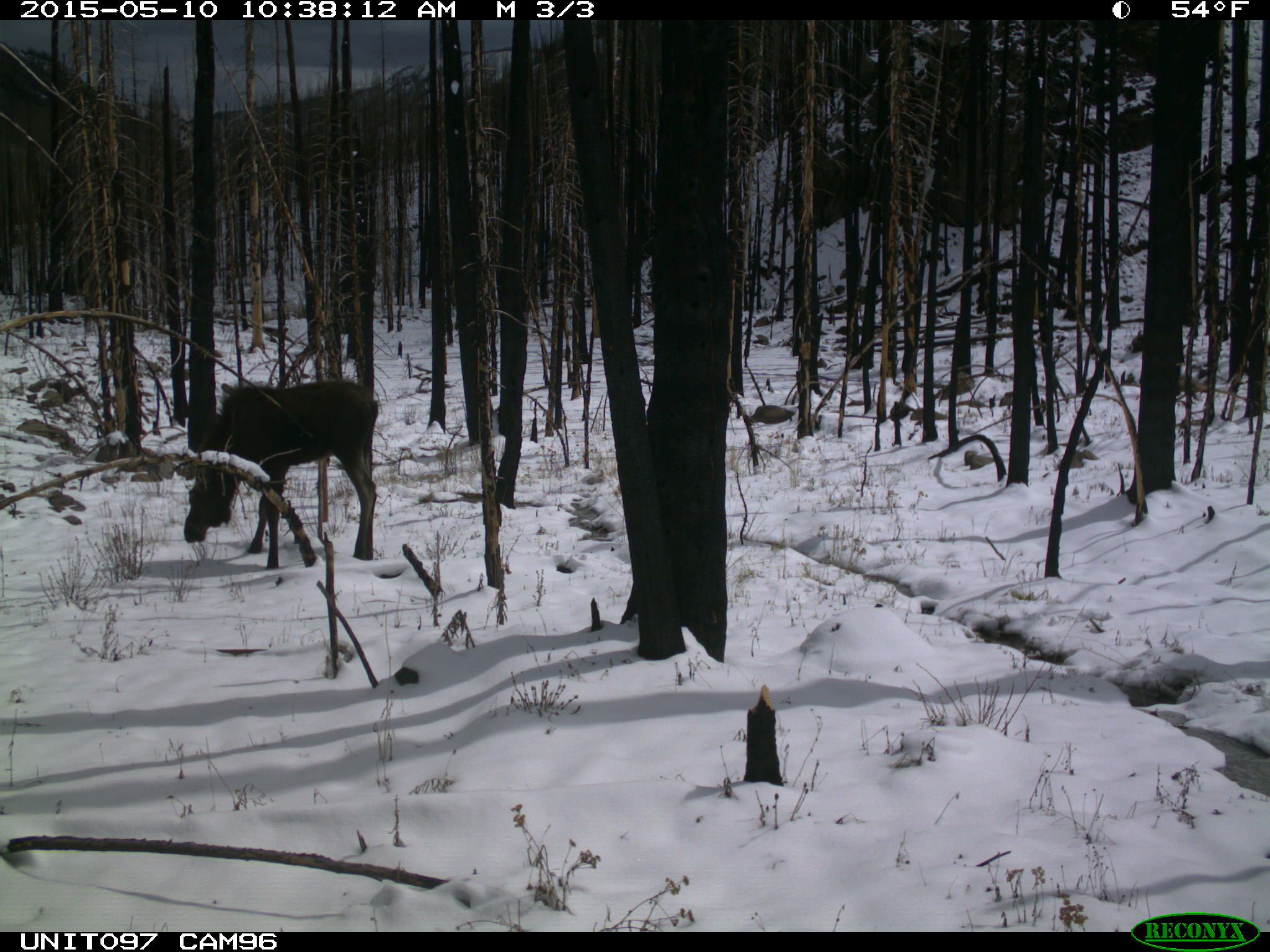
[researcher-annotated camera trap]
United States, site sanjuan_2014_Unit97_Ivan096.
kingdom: Animalia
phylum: Chordata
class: Mammalia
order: Artiodactyla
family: Cervidae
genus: Alces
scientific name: Alces alces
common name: moose